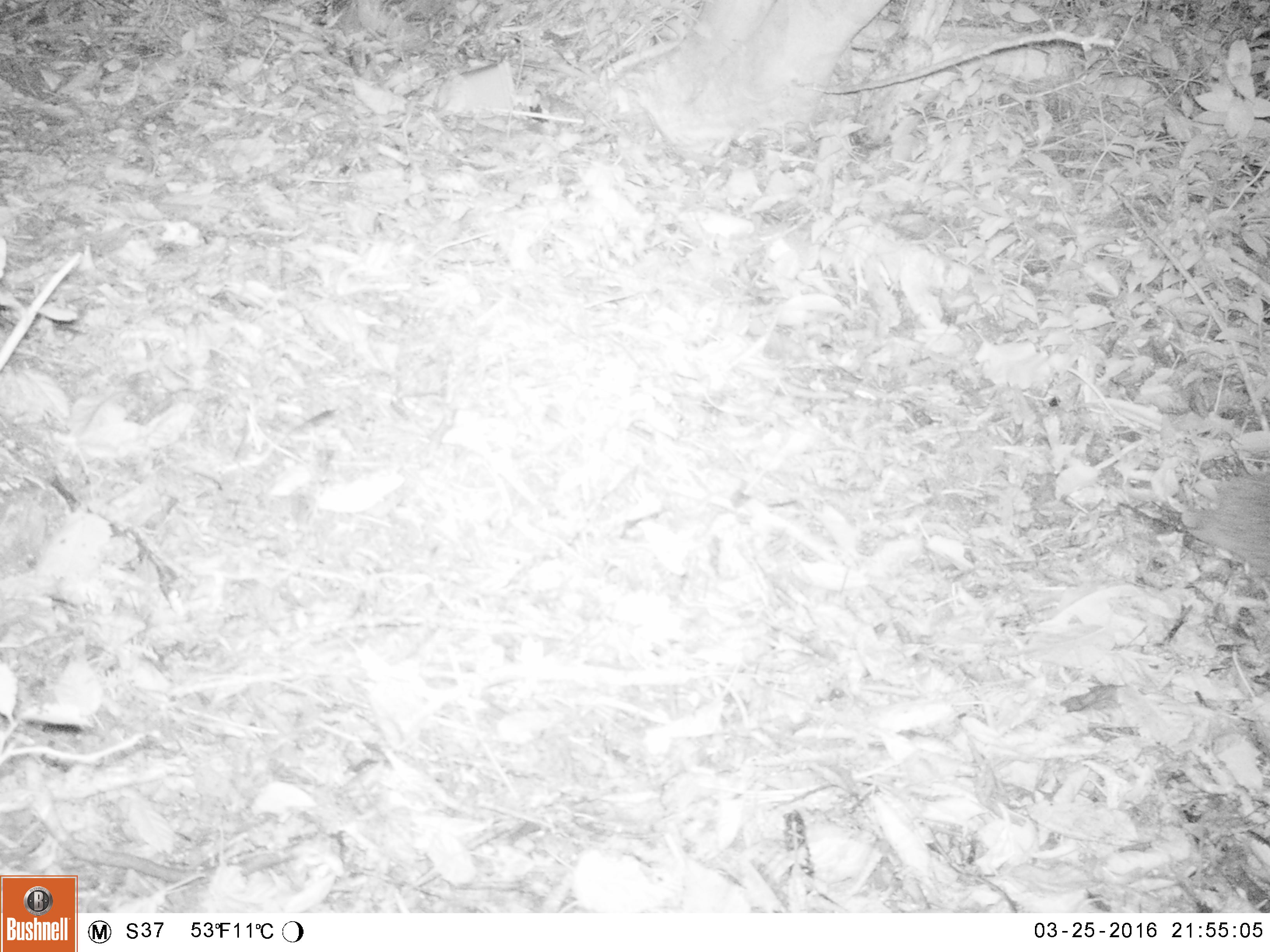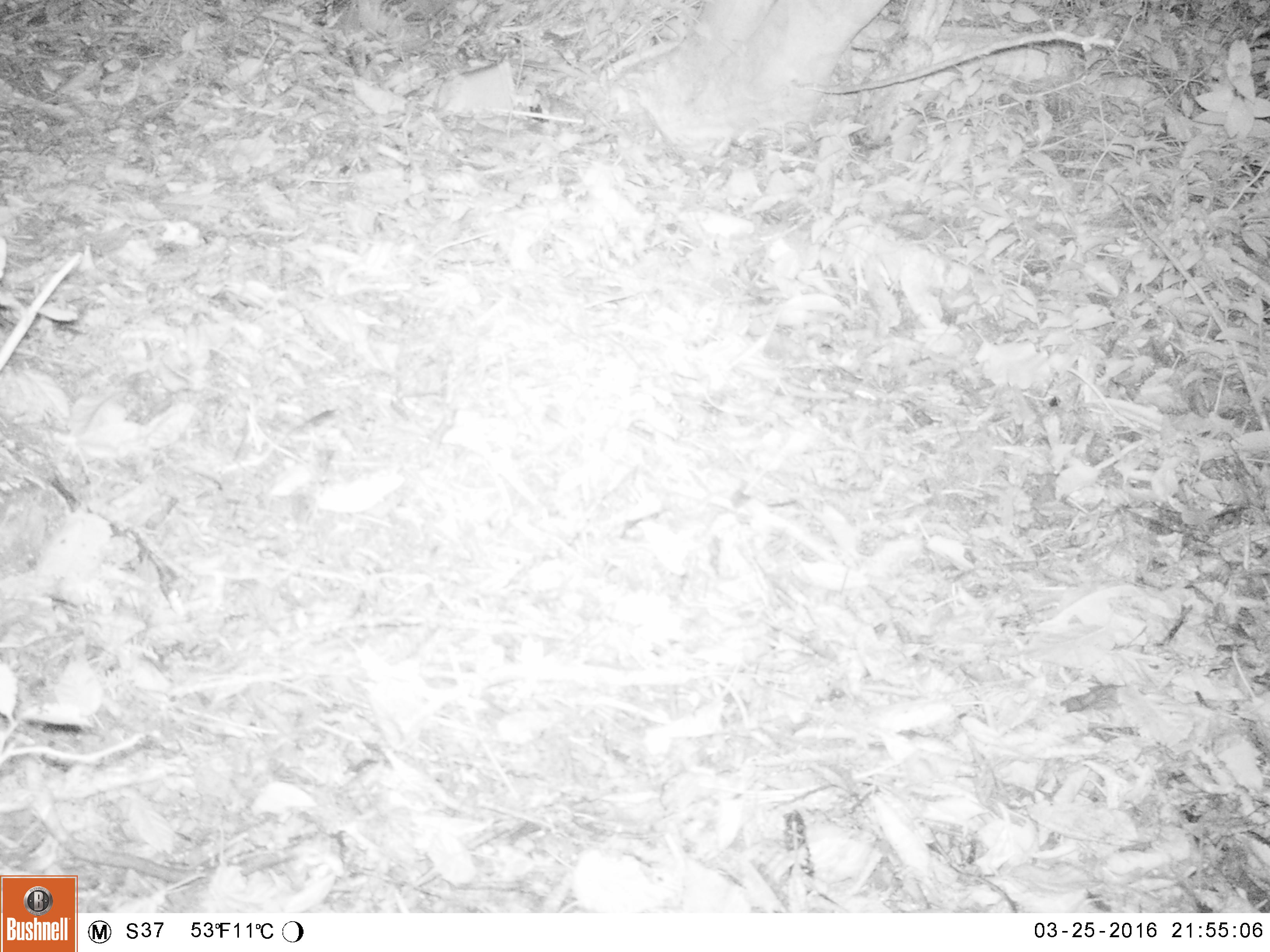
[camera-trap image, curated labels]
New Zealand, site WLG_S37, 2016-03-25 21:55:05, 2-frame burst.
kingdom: Animalia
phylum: Chordata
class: Mammalia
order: Eulipotyphla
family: Erinaceidae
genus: Erinaceus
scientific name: Erinaceus europaeus europaeus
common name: european hedgehog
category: hedgehog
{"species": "hedgehog (european hedgehog) (Erinaceus europaeus europaeus)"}